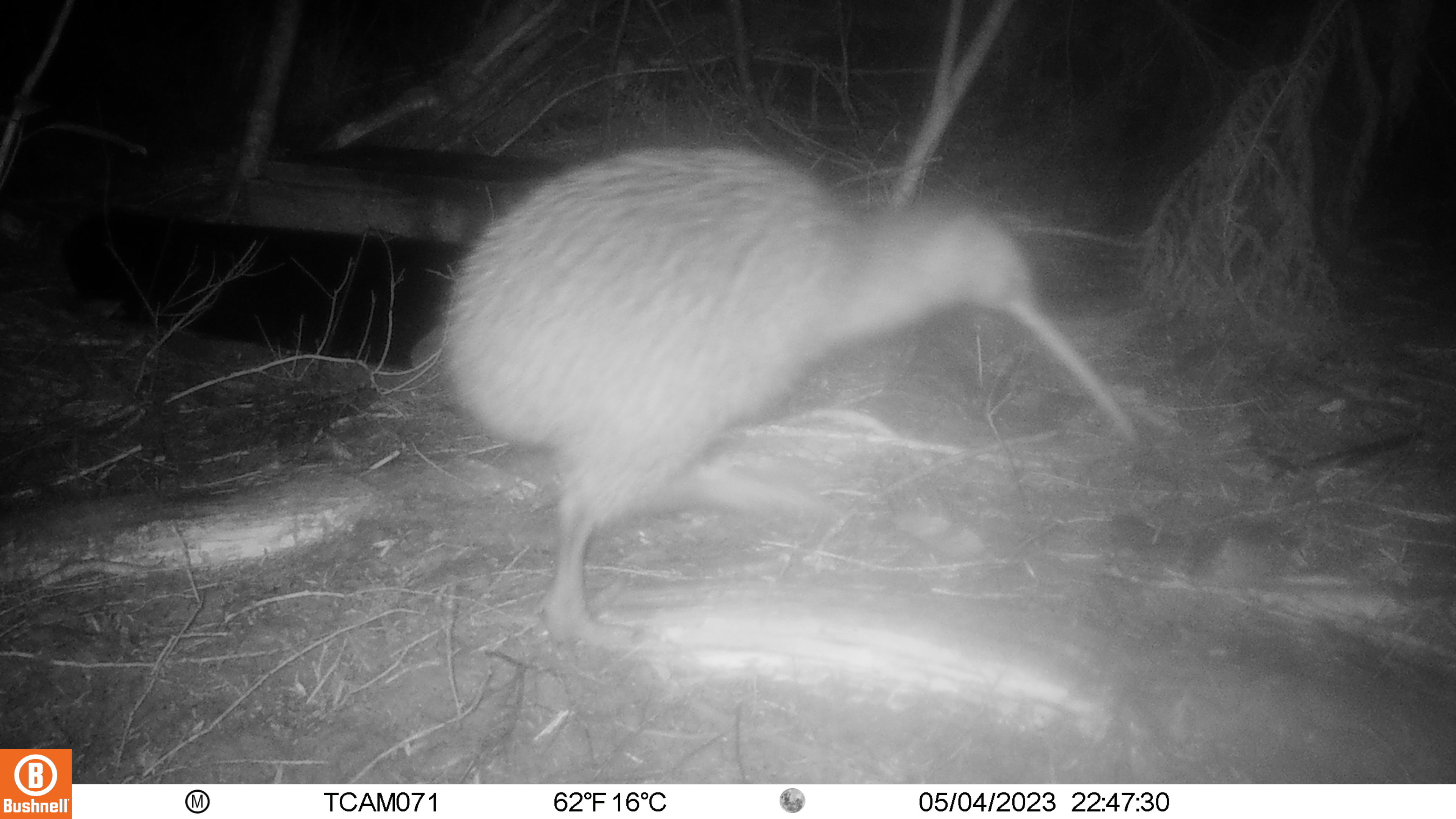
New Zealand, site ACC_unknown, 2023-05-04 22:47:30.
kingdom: Animalia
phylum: Chordata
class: Aves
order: Apterygiformes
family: Apterygidae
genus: Apteryx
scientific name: Apteryx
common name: kiwi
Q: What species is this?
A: Kiwi (Apteryx).